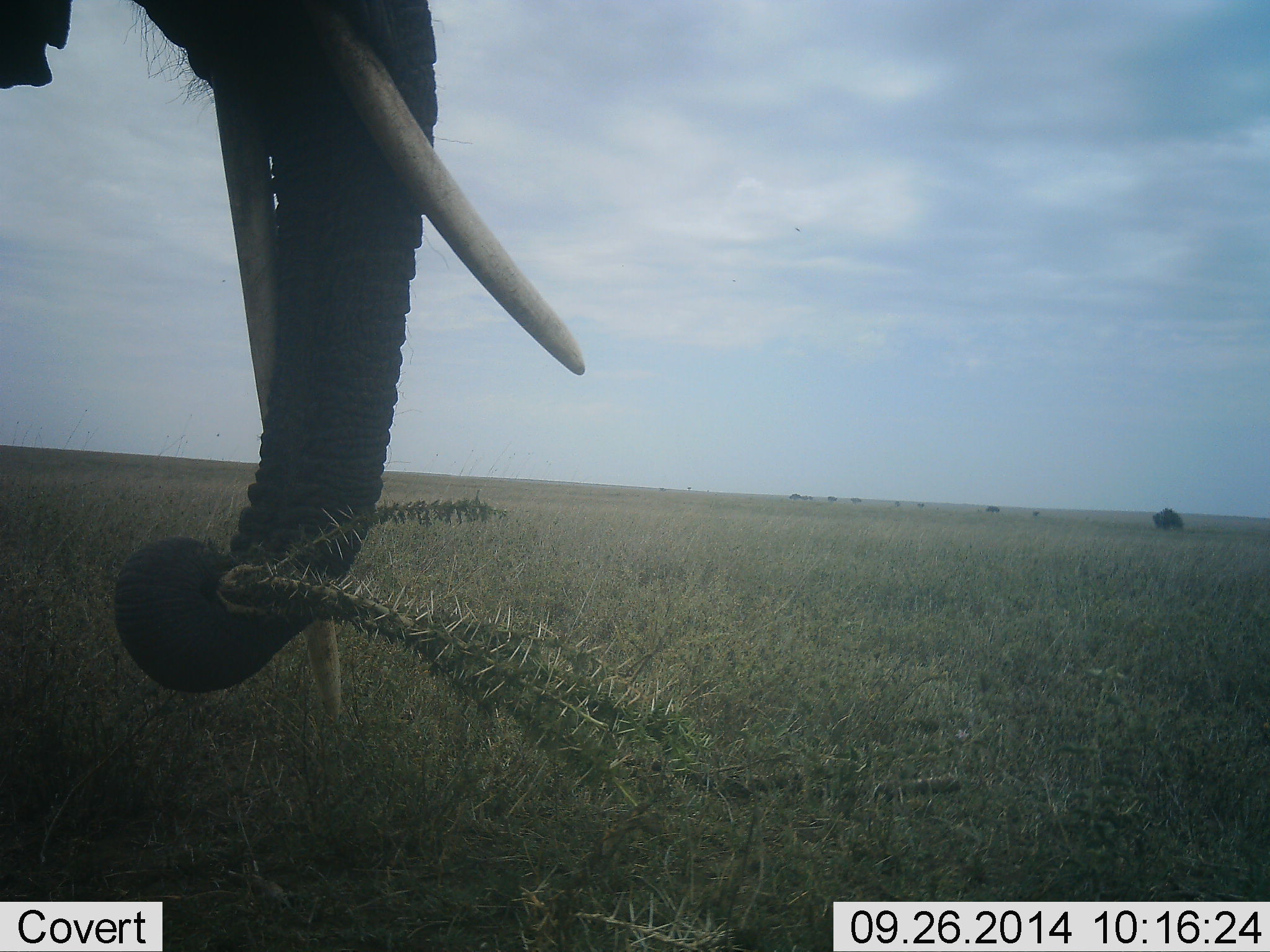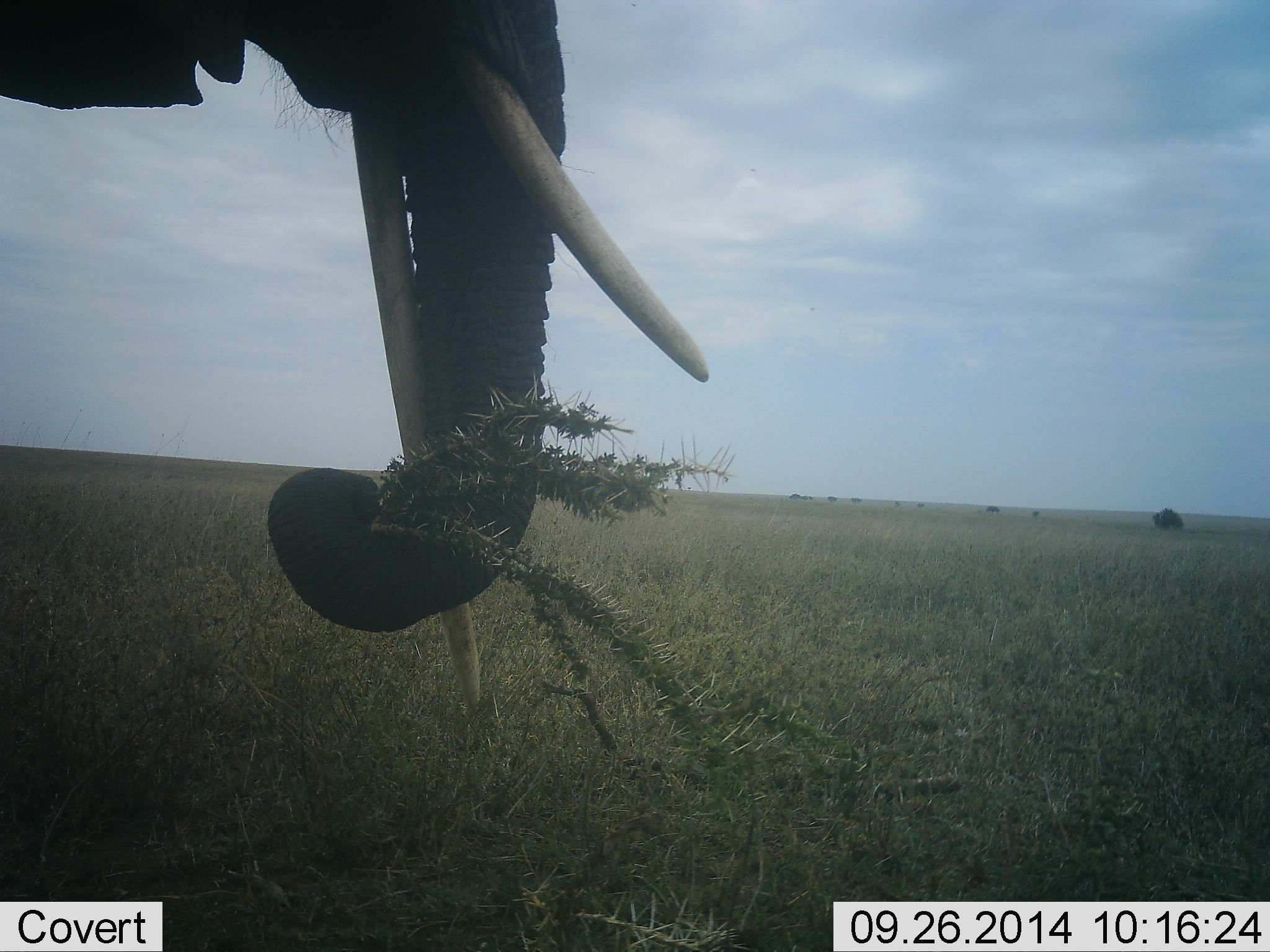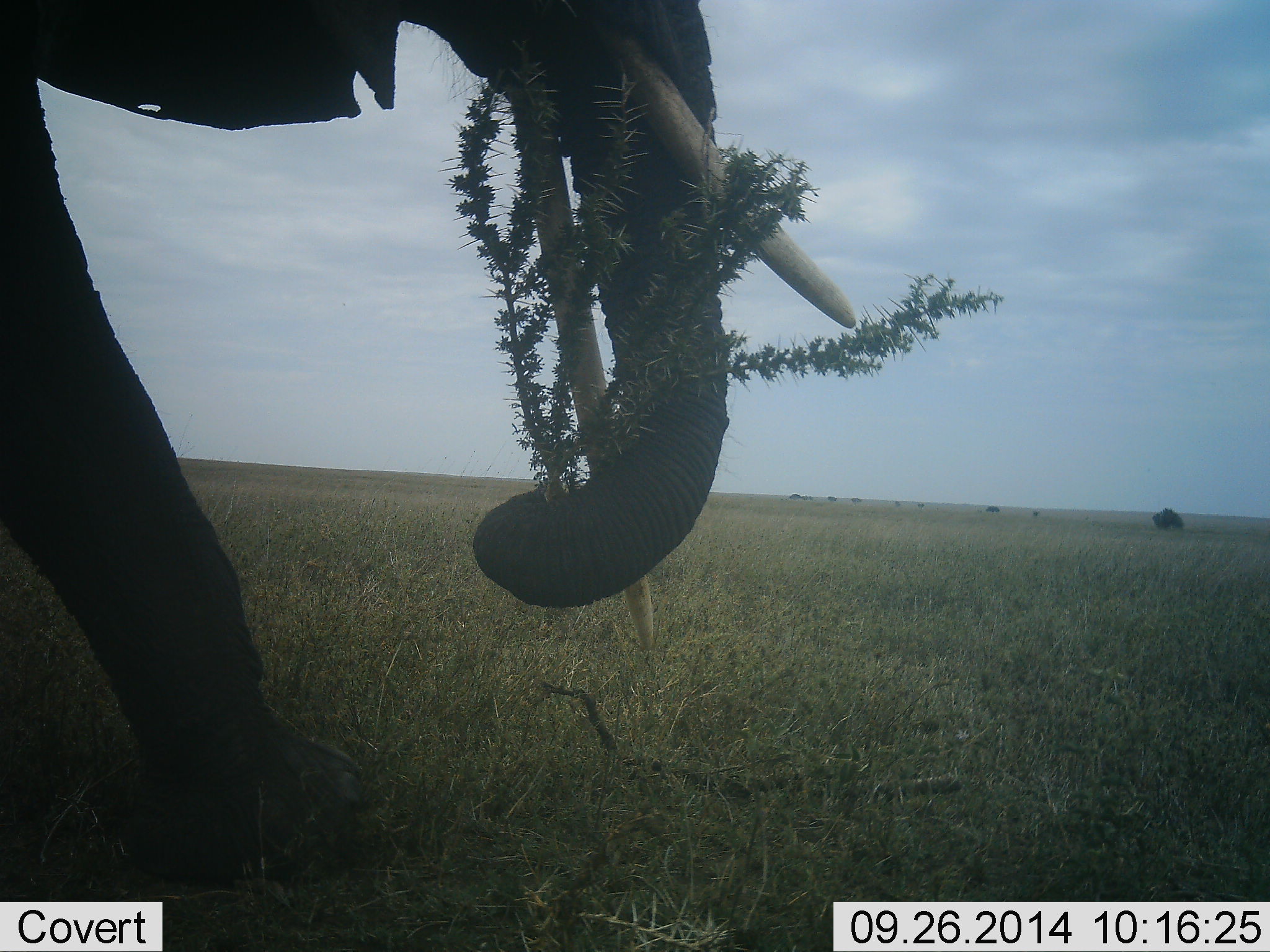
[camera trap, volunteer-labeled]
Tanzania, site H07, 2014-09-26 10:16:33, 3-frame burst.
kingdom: Animalia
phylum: Chordata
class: Mammalia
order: Proboscidea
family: Elephantidae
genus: Loxodonta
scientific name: Loxodonta africana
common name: african bush elephant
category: elephant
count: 1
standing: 27%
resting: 0%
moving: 9%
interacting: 0%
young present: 0%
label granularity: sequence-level